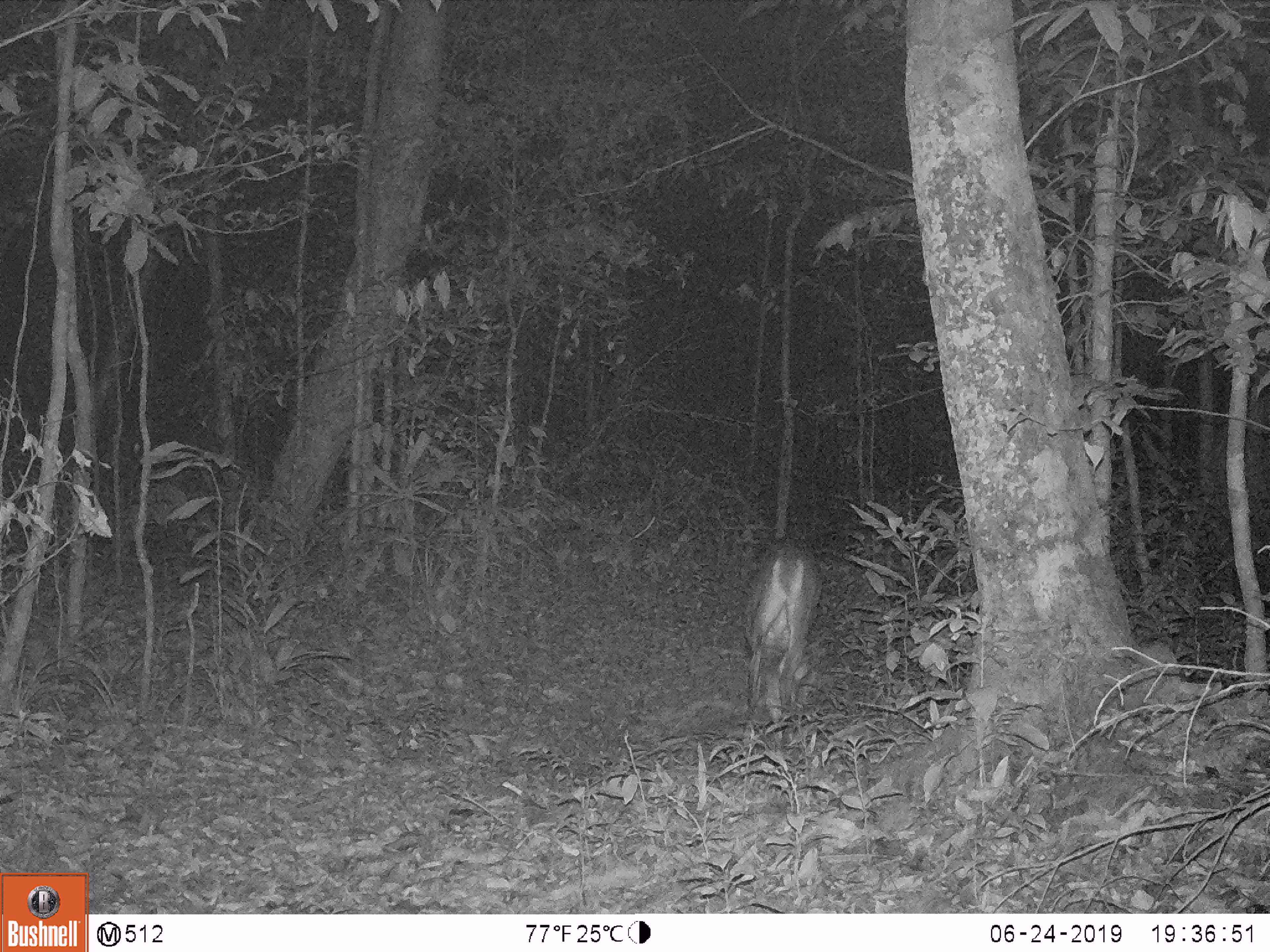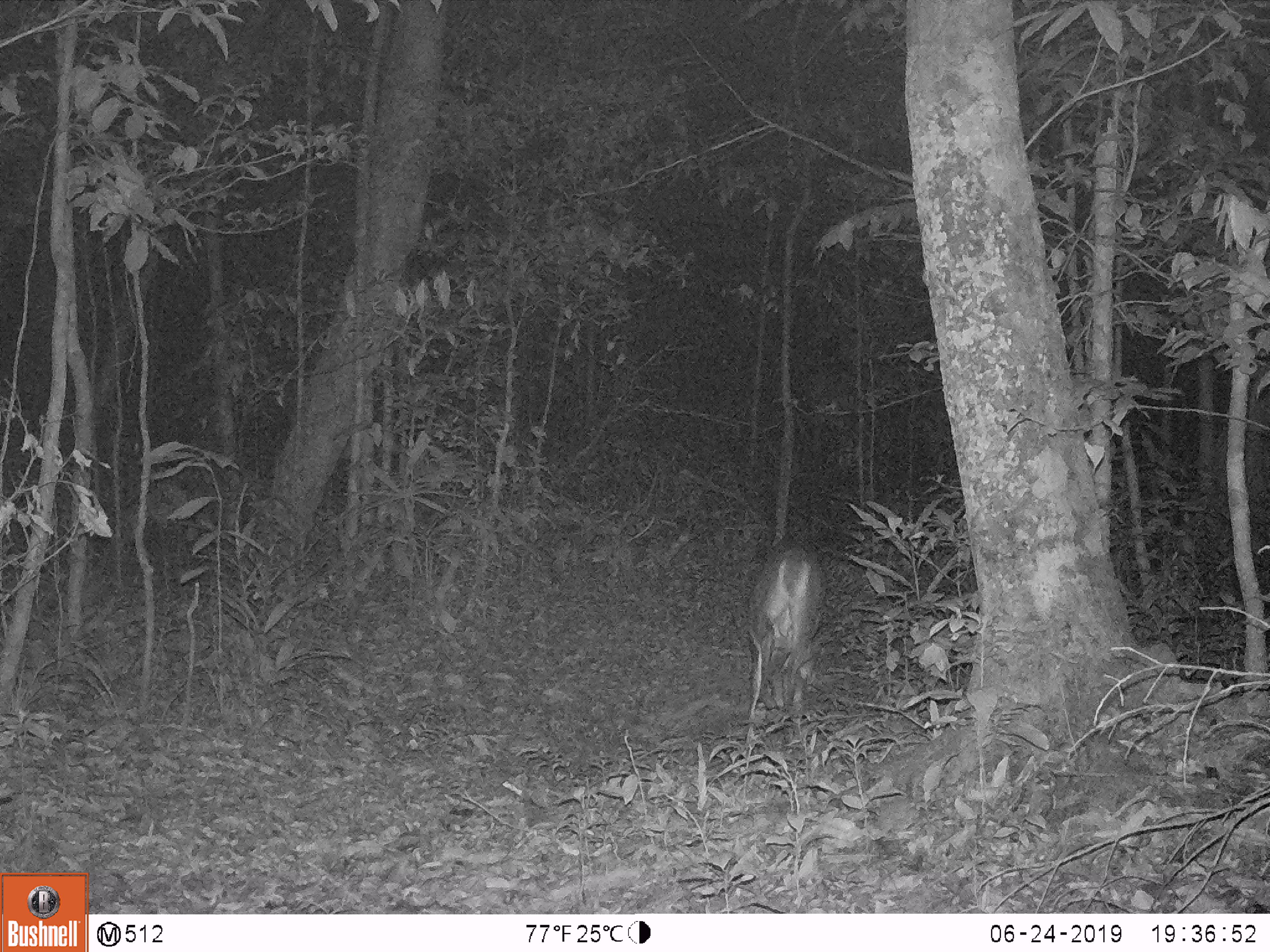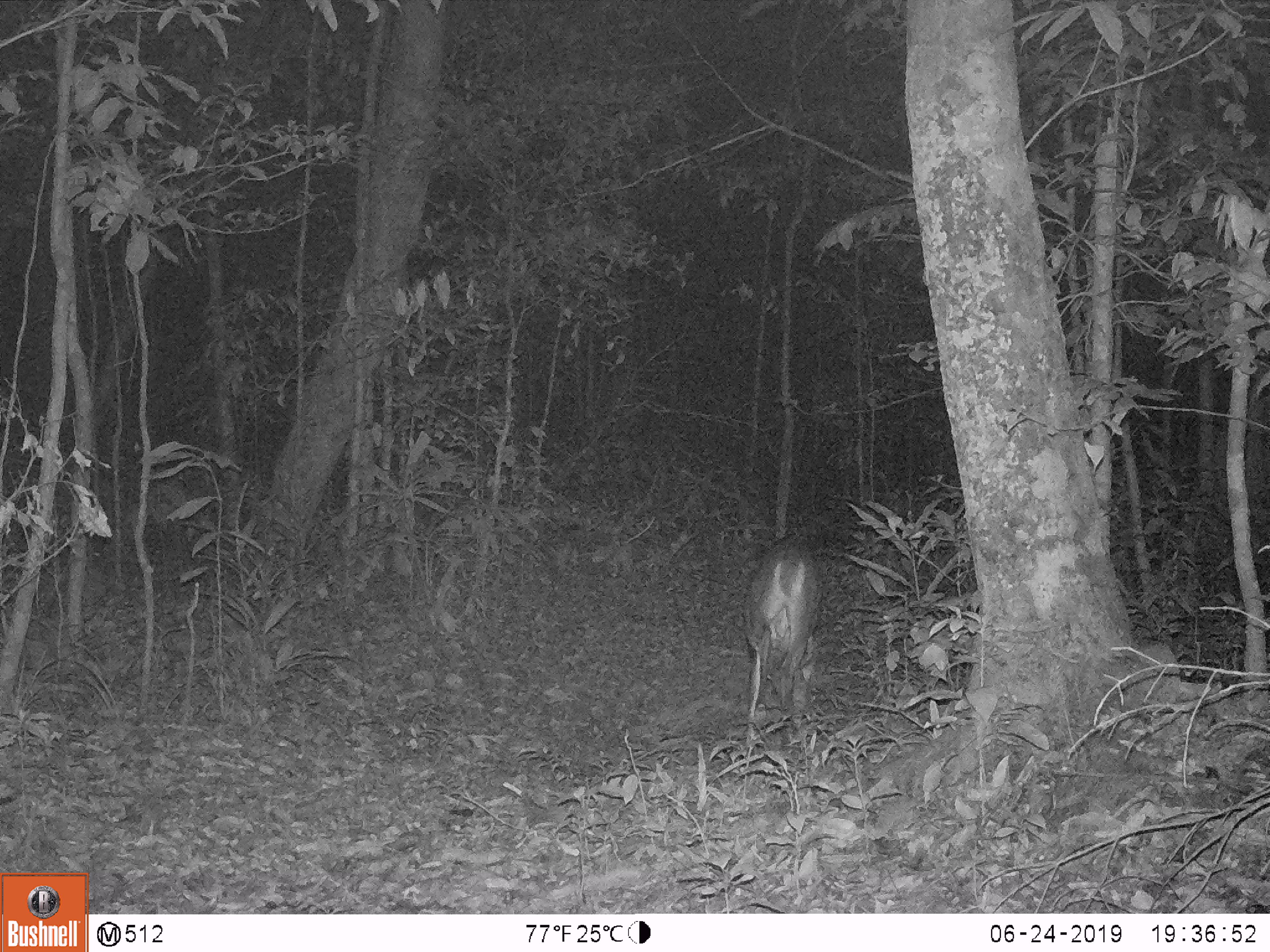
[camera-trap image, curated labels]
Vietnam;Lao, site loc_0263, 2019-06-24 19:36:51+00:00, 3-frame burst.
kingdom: Animalia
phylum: Chordata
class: Mammalia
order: Artiodactyla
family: Cervidae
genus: Muntiacus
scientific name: Muntiacus vuquangensis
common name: large-antlered muntjac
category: large antlered muntjac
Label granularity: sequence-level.